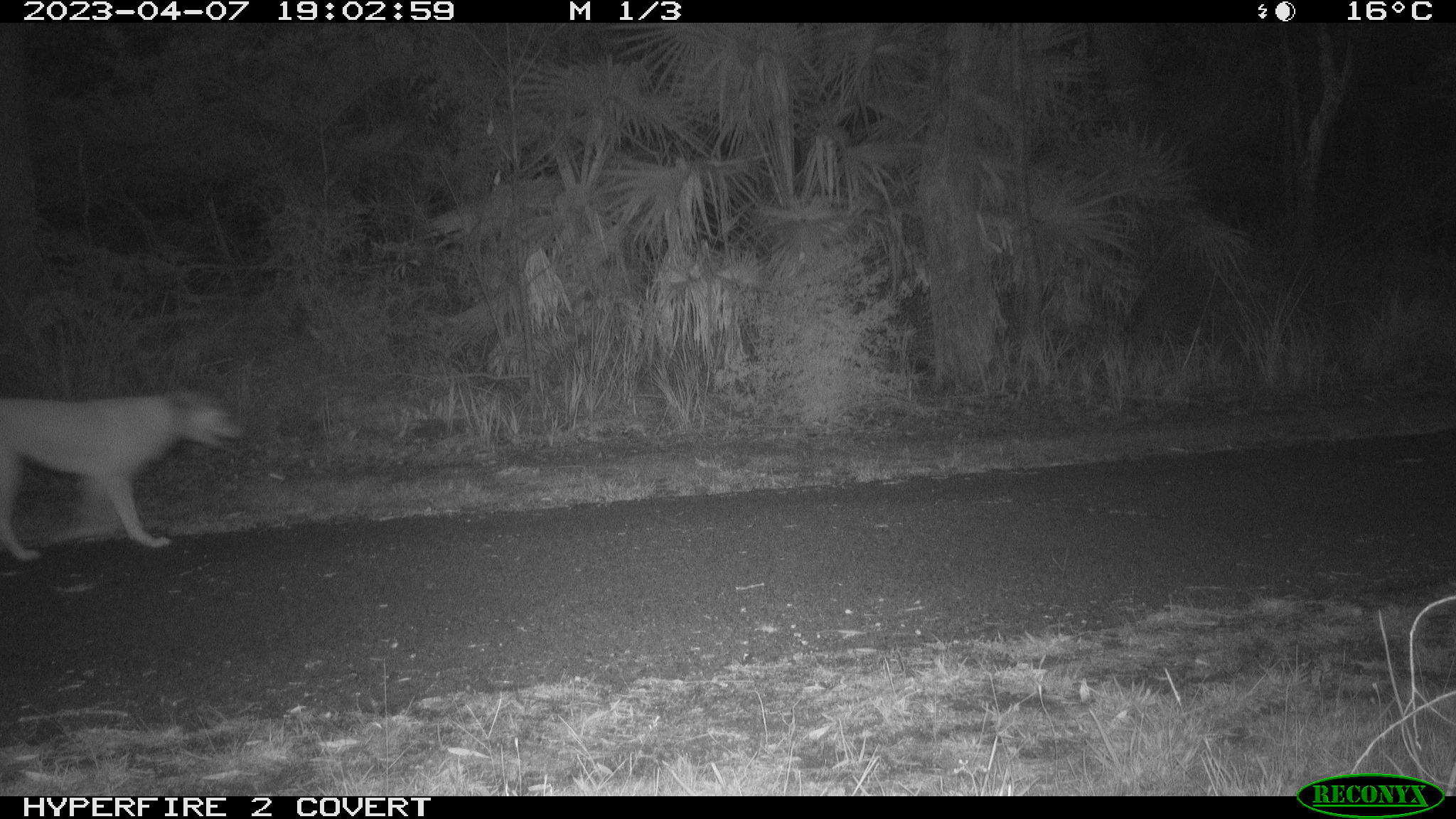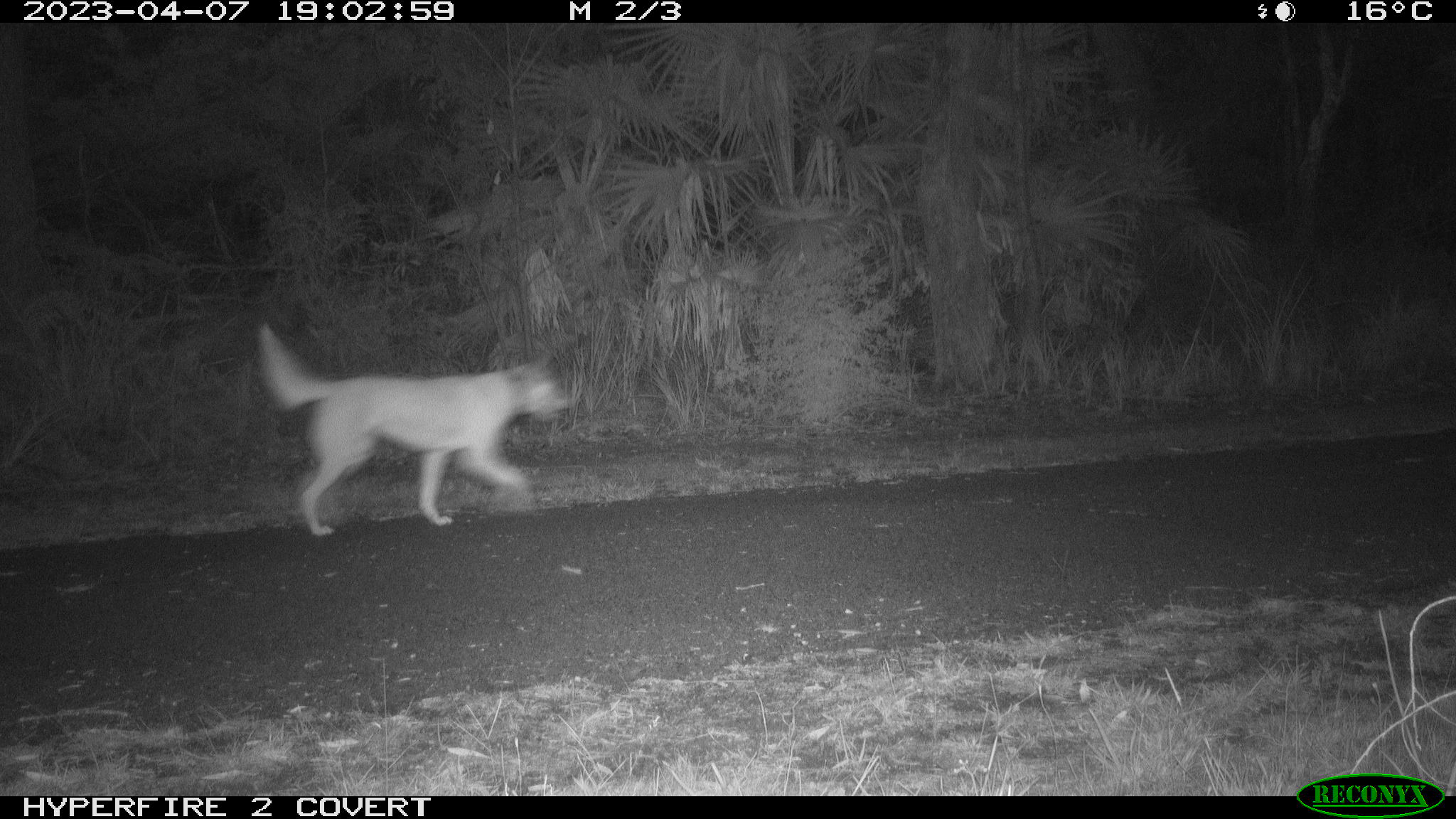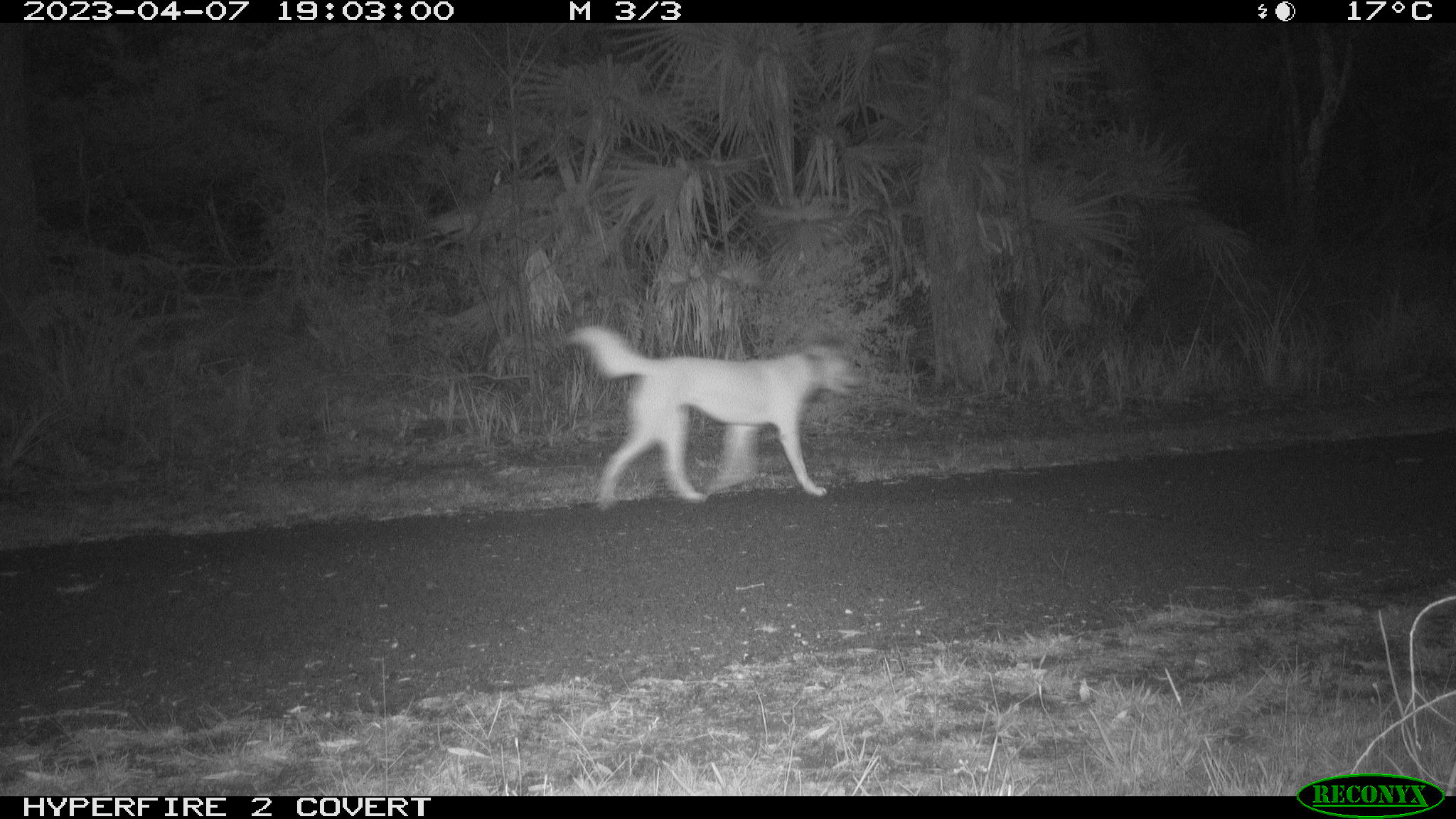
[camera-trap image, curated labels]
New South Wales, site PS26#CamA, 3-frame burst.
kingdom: Animalia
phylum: Chordata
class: Mammalia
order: Carnivora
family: Canidae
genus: Canis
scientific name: Canis familiaris dingo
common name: dingo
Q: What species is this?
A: Dingo (Canis familiaris dingo).